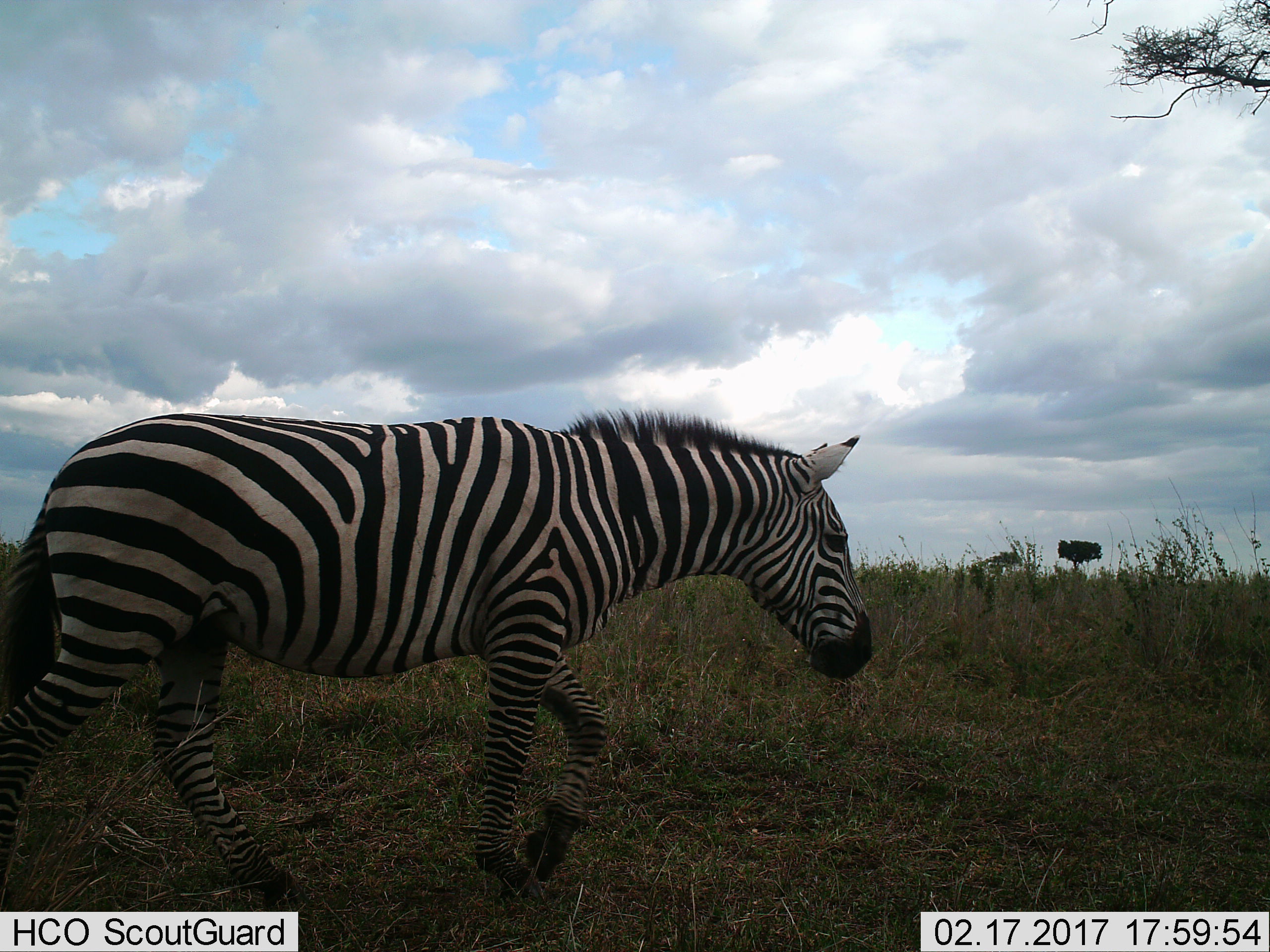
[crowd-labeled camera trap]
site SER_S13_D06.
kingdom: Animalia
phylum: Chordata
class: Mammalia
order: Perissodactyla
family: Equidae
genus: Equus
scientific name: Equus quagga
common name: plains zebra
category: zebraplains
Zebraplains (plains zebra) (Equus quagga), count 1. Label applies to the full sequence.